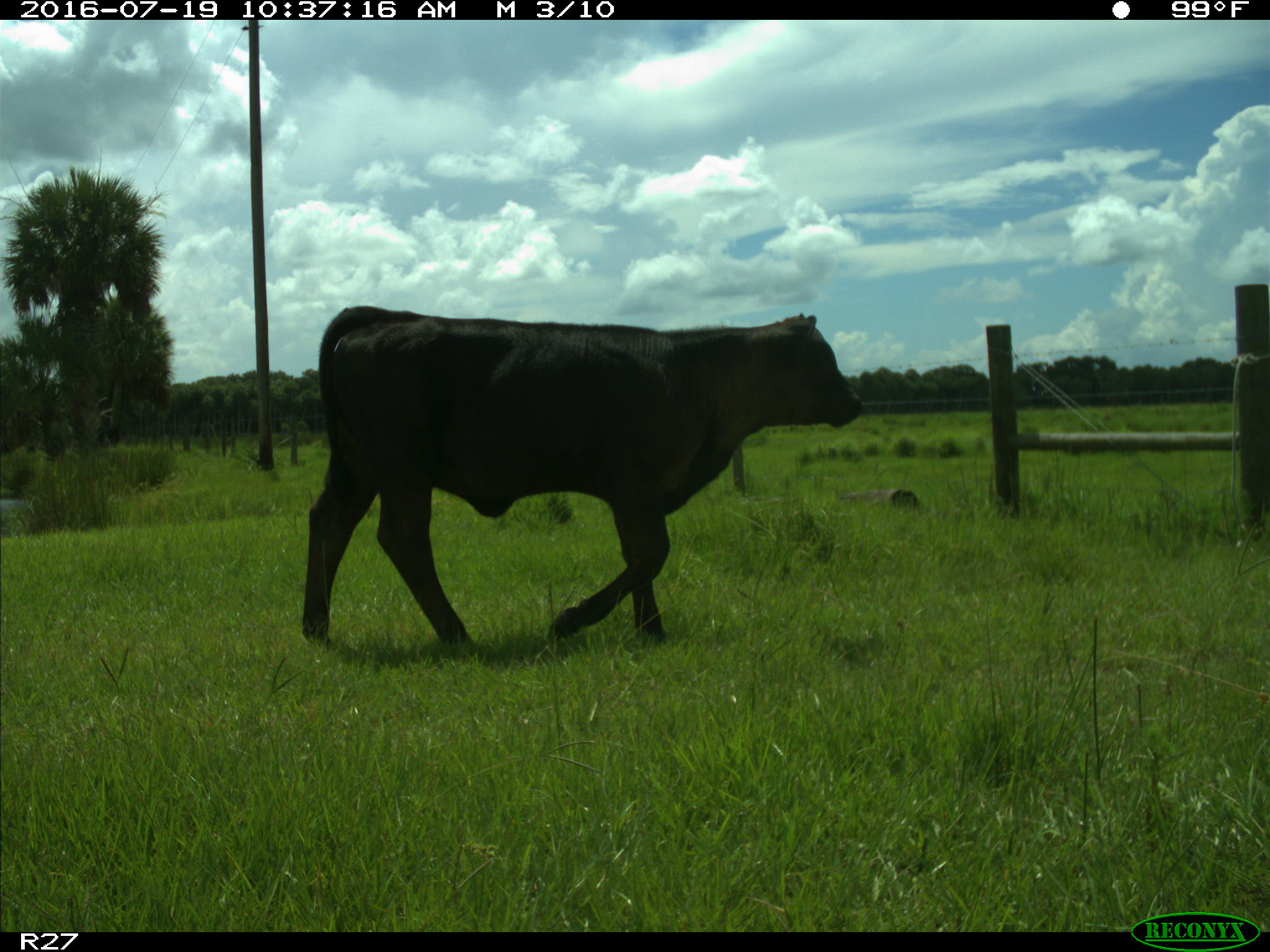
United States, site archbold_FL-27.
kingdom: Animalia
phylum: Chordata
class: Mammalia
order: Artiodactyla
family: Bovidae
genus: Bos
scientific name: Bos taurus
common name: domestic cow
Bos taurus (domestic cow).